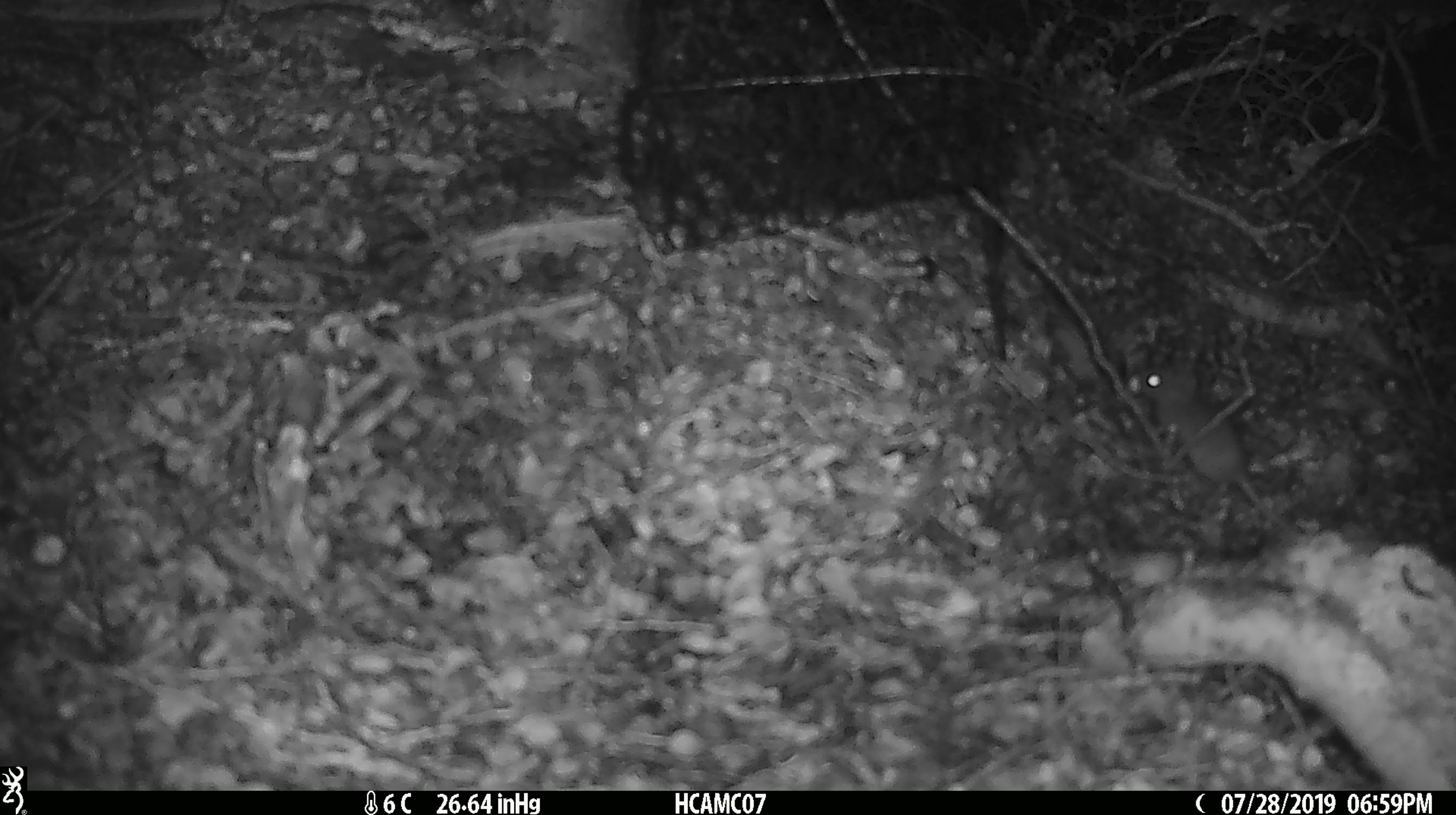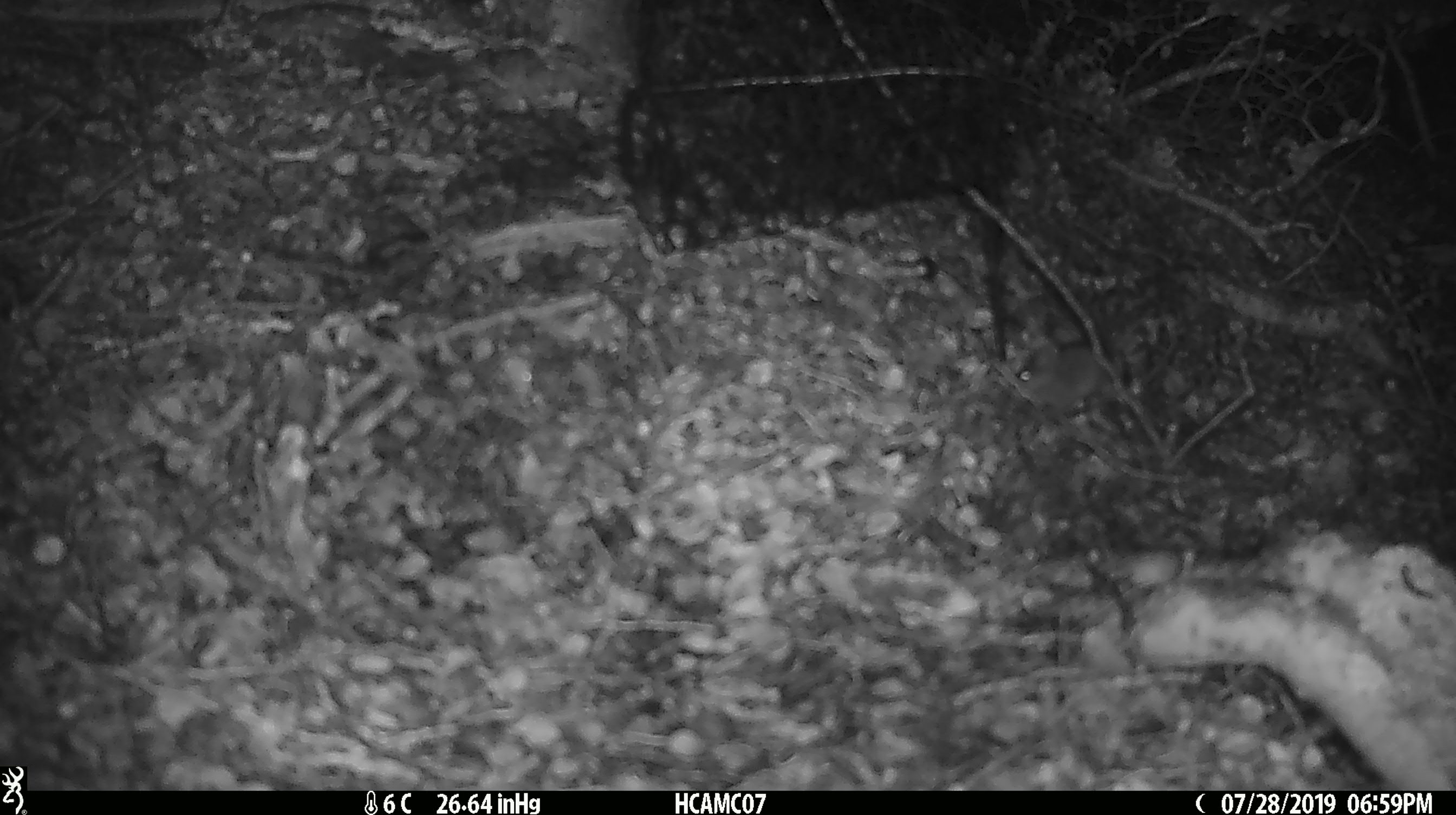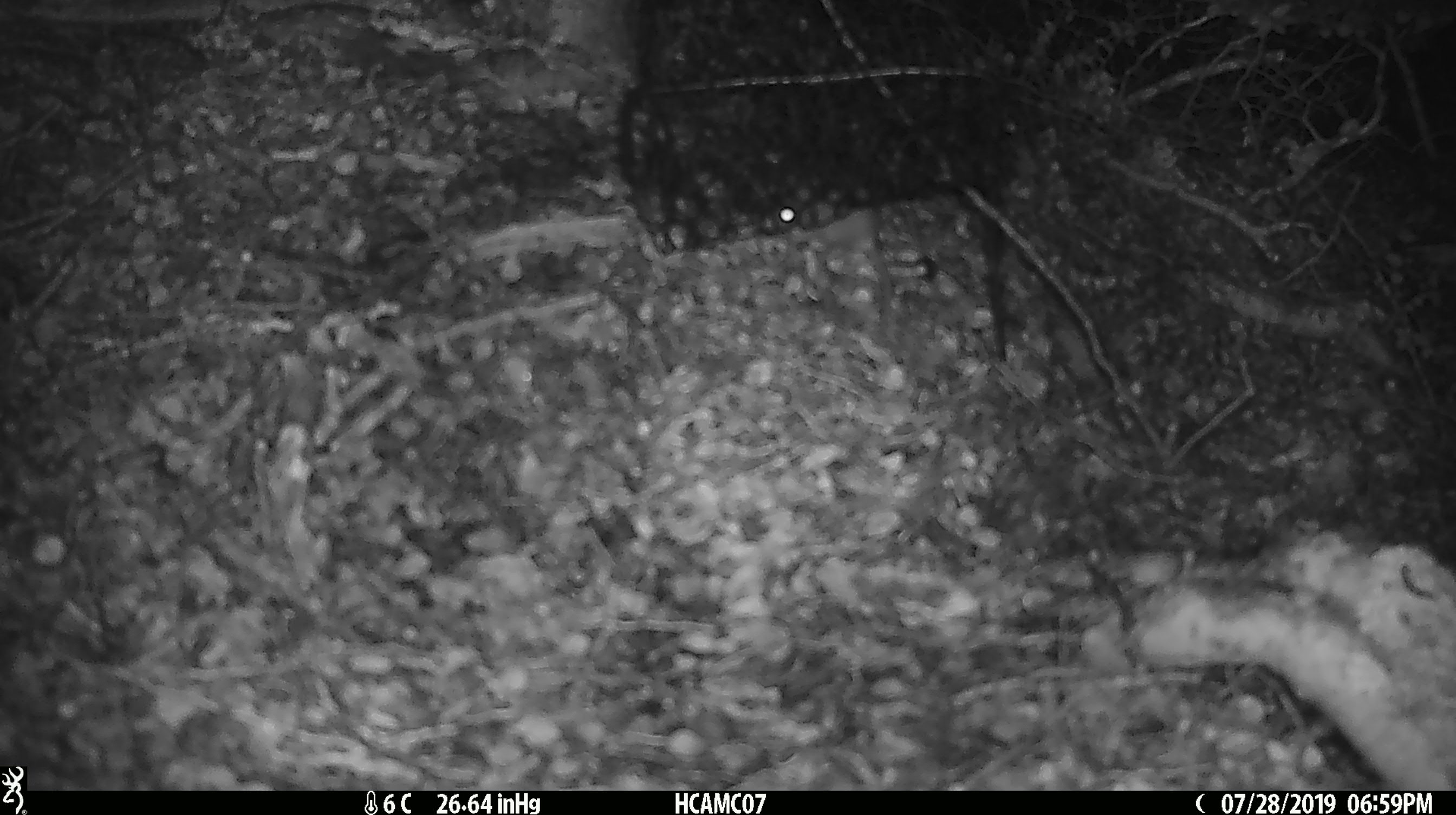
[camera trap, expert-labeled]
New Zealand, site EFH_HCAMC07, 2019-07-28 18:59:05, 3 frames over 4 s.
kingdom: Animalia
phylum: Chordata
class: Mammalia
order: Rodentia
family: Muridae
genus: Mus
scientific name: Mus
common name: mouse